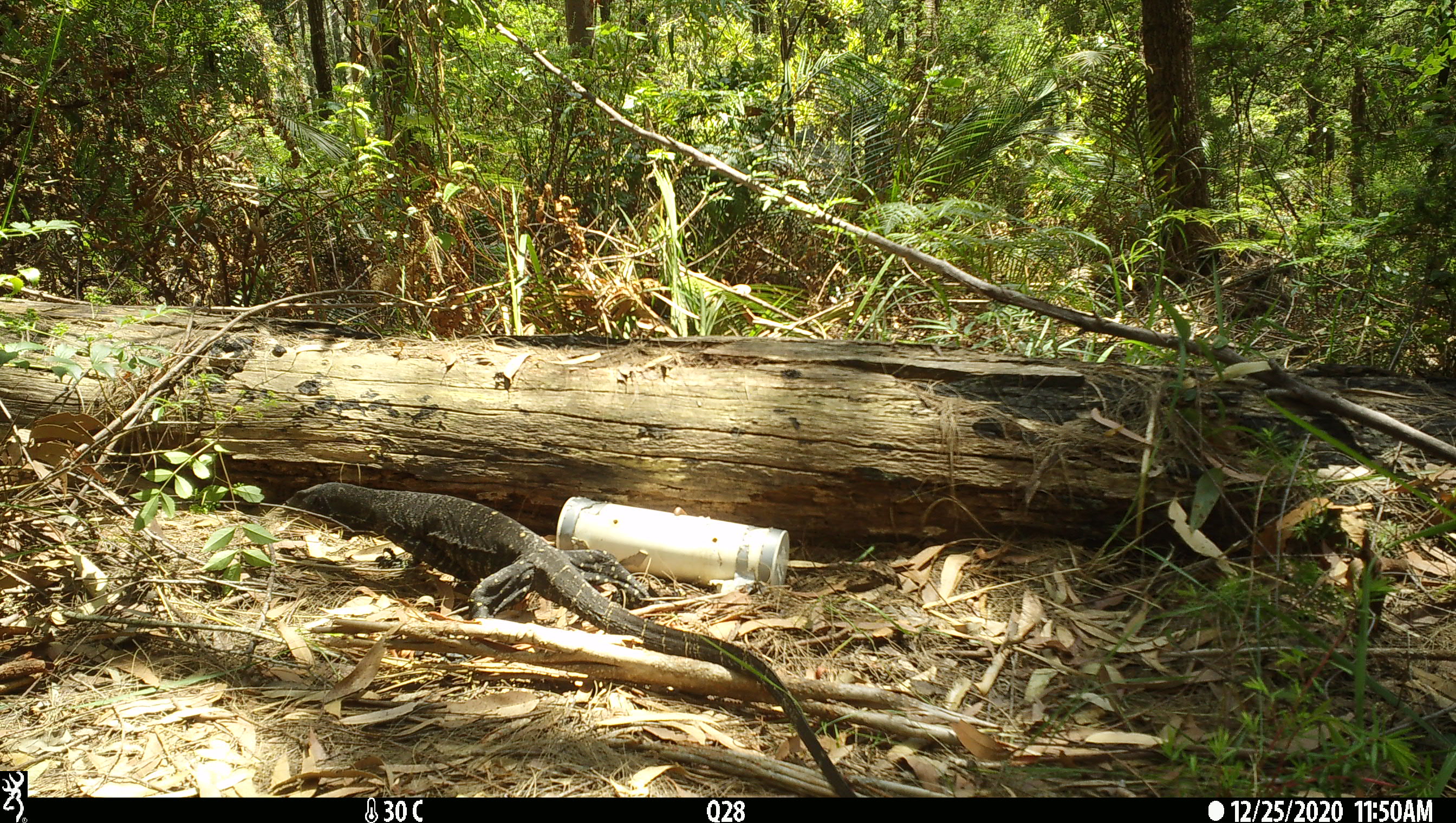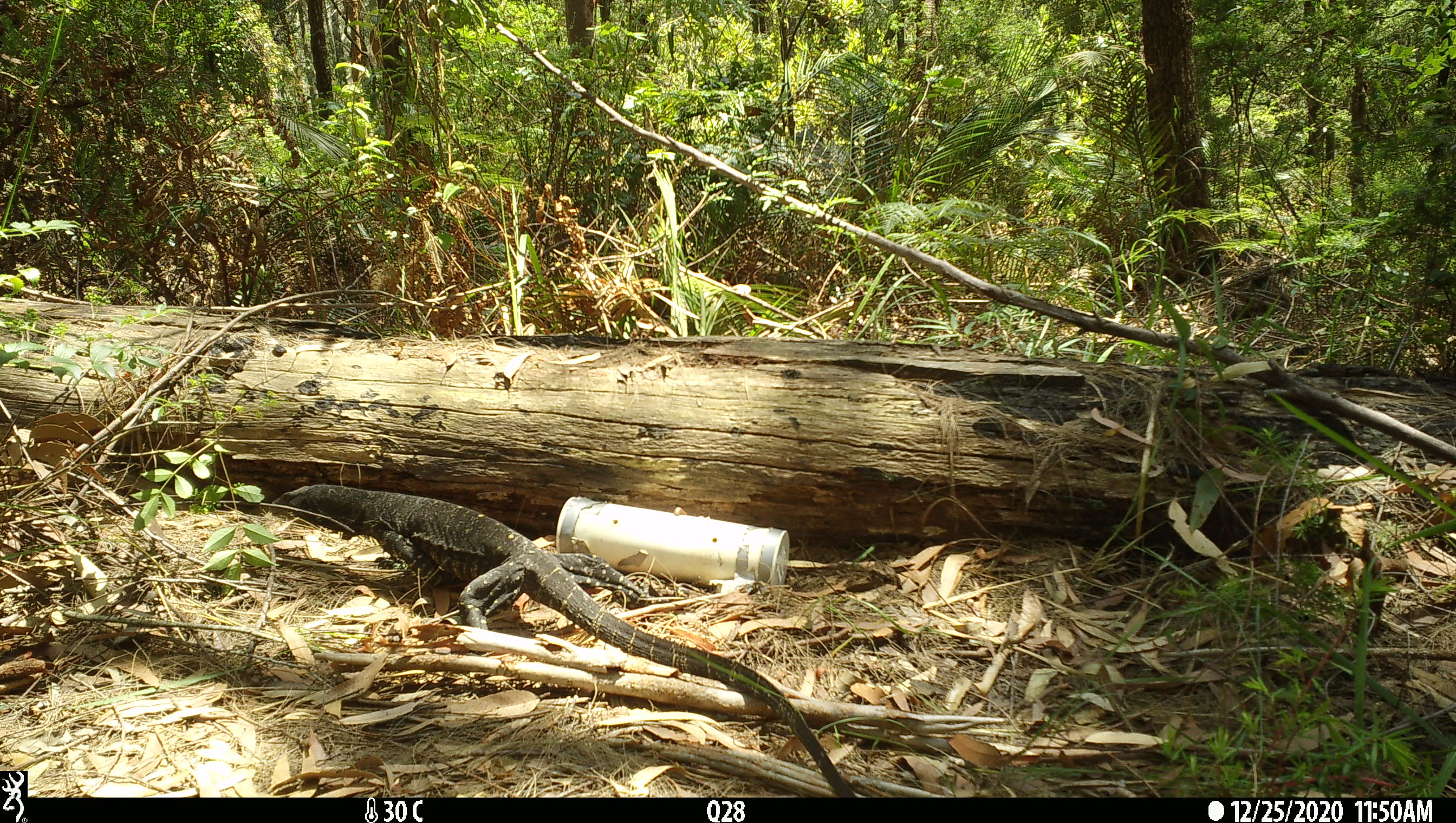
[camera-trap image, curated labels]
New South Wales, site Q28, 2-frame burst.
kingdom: Animalia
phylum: Chordata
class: Reptilia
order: Squamata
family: Varanidae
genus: Varanus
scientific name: Varanus varius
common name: lace monitor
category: goanna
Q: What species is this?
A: Goanna (lace monitor) (Varanus varius).